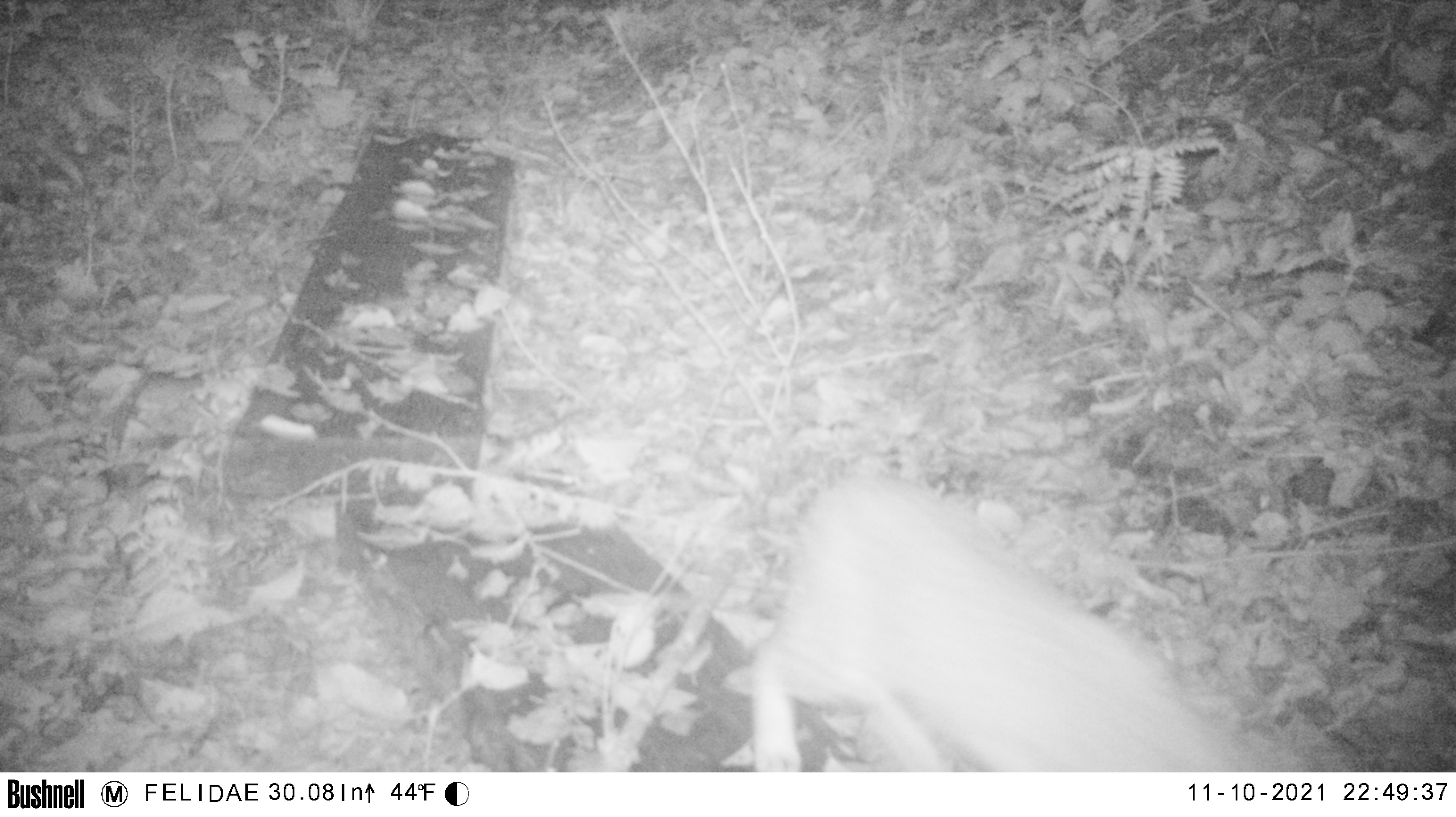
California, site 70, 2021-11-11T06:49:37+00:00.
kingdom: Animalia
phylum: Chordata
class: Mammalia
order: Carnivora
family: Felidae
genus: Lynx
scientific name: Lynx rufus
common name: bobcat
Bobcat (Lynx rufus).